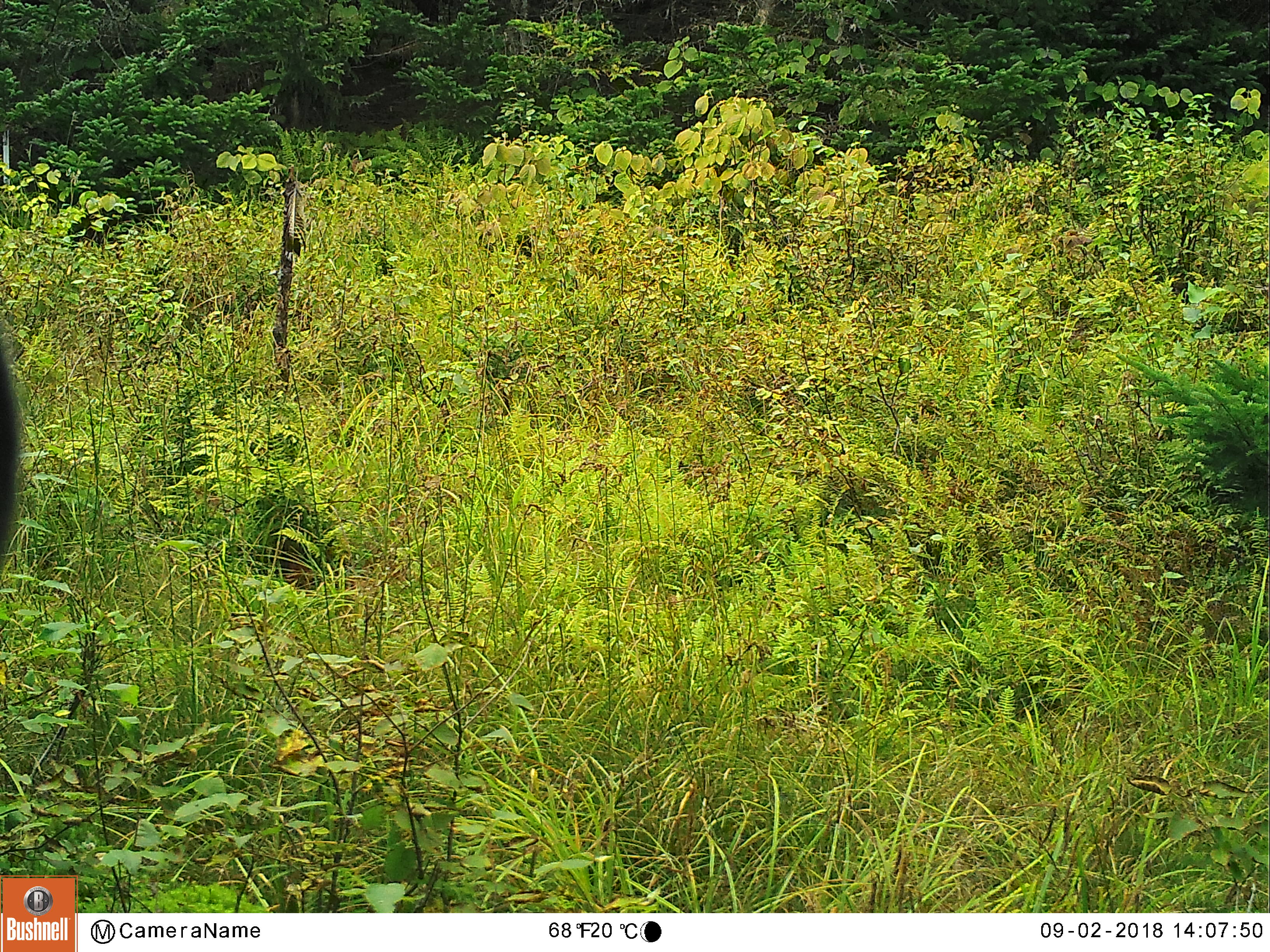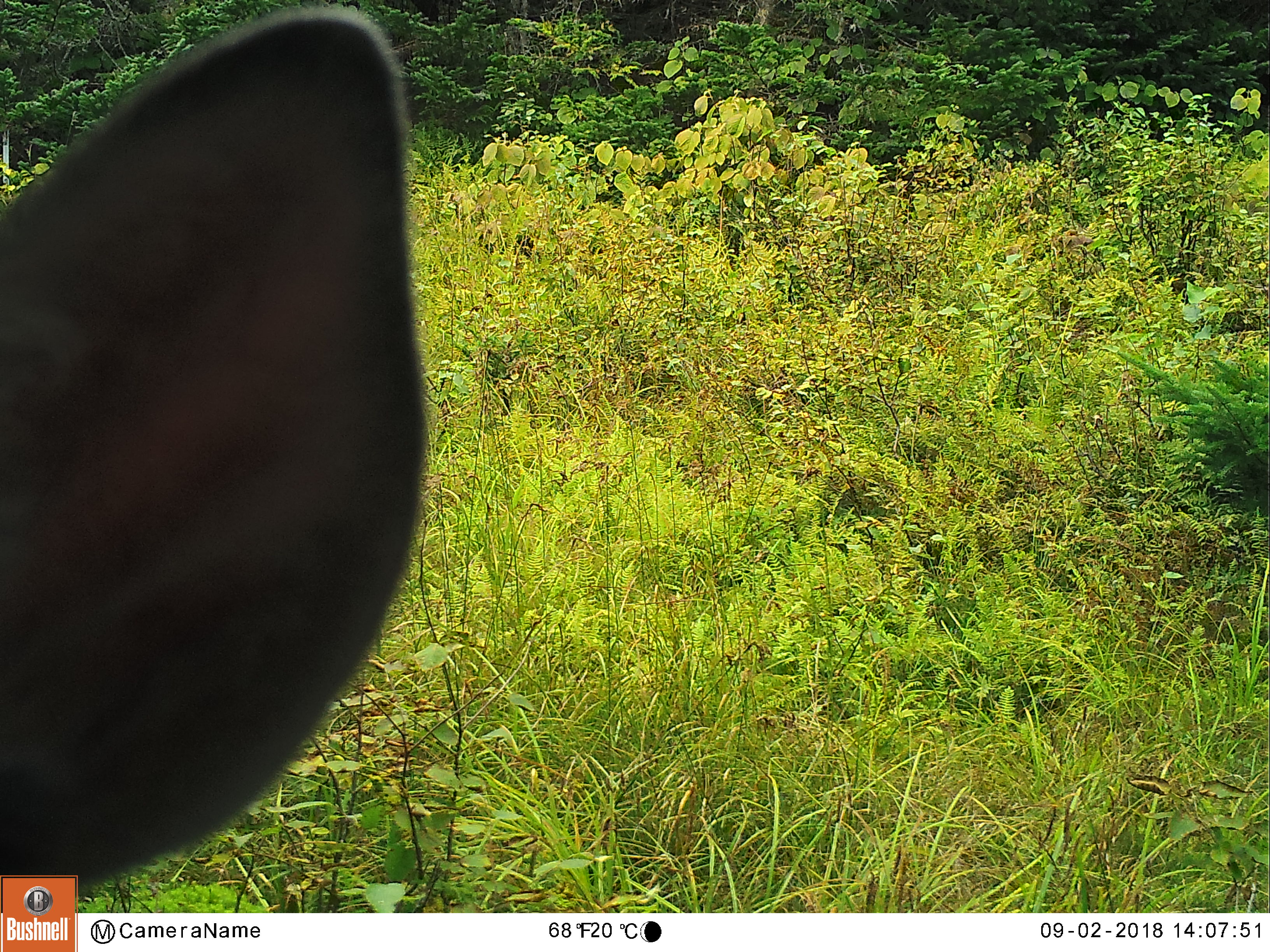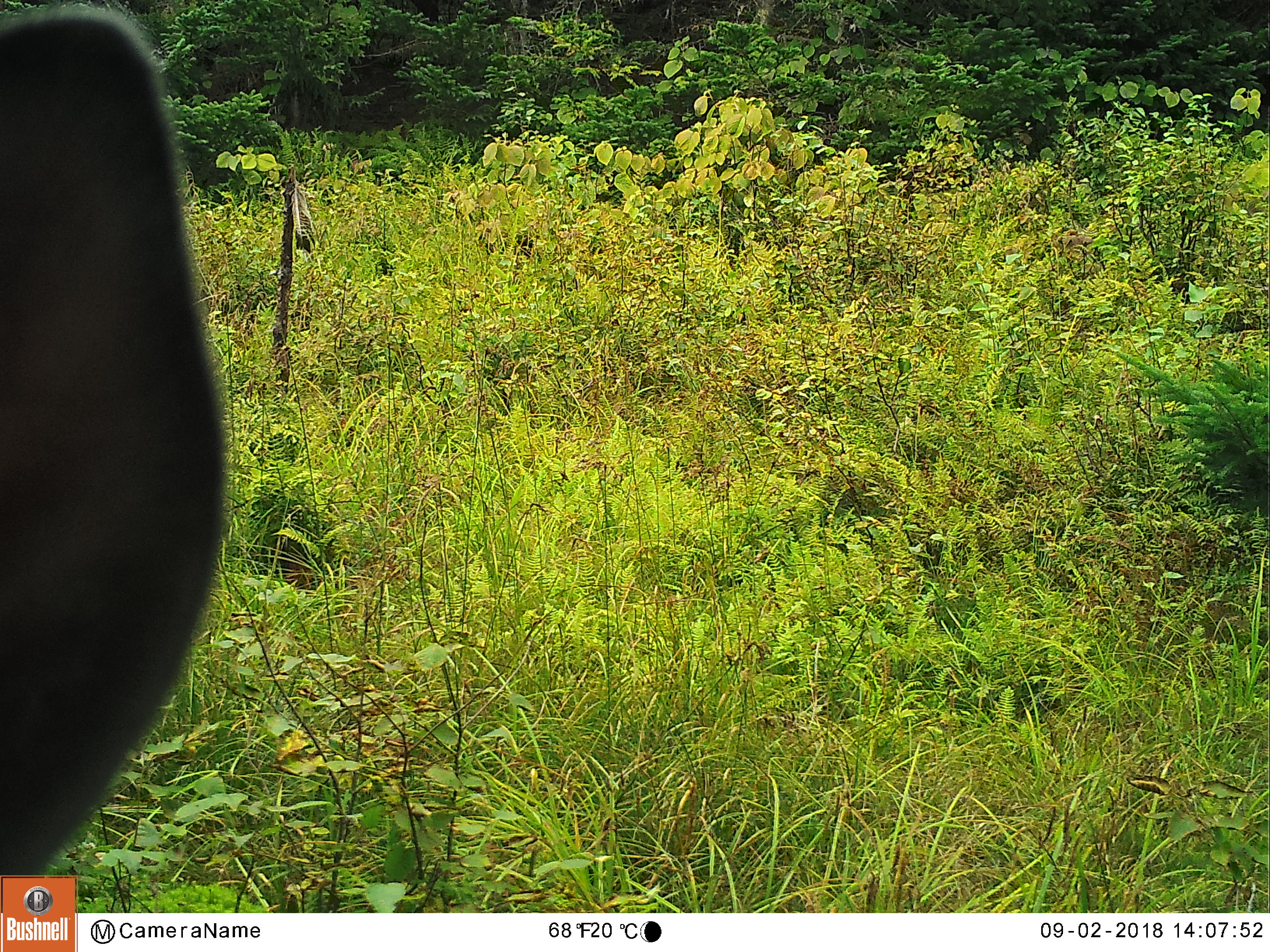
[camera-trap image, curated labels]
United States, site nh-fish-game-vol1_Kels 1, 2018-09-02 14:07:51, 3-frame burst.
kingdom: Animalia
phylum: Chordata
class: Mammalia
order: Artiodactyla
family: Cervidae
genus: Alces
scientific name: Alces alces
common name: moose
Moose (Alces alces).